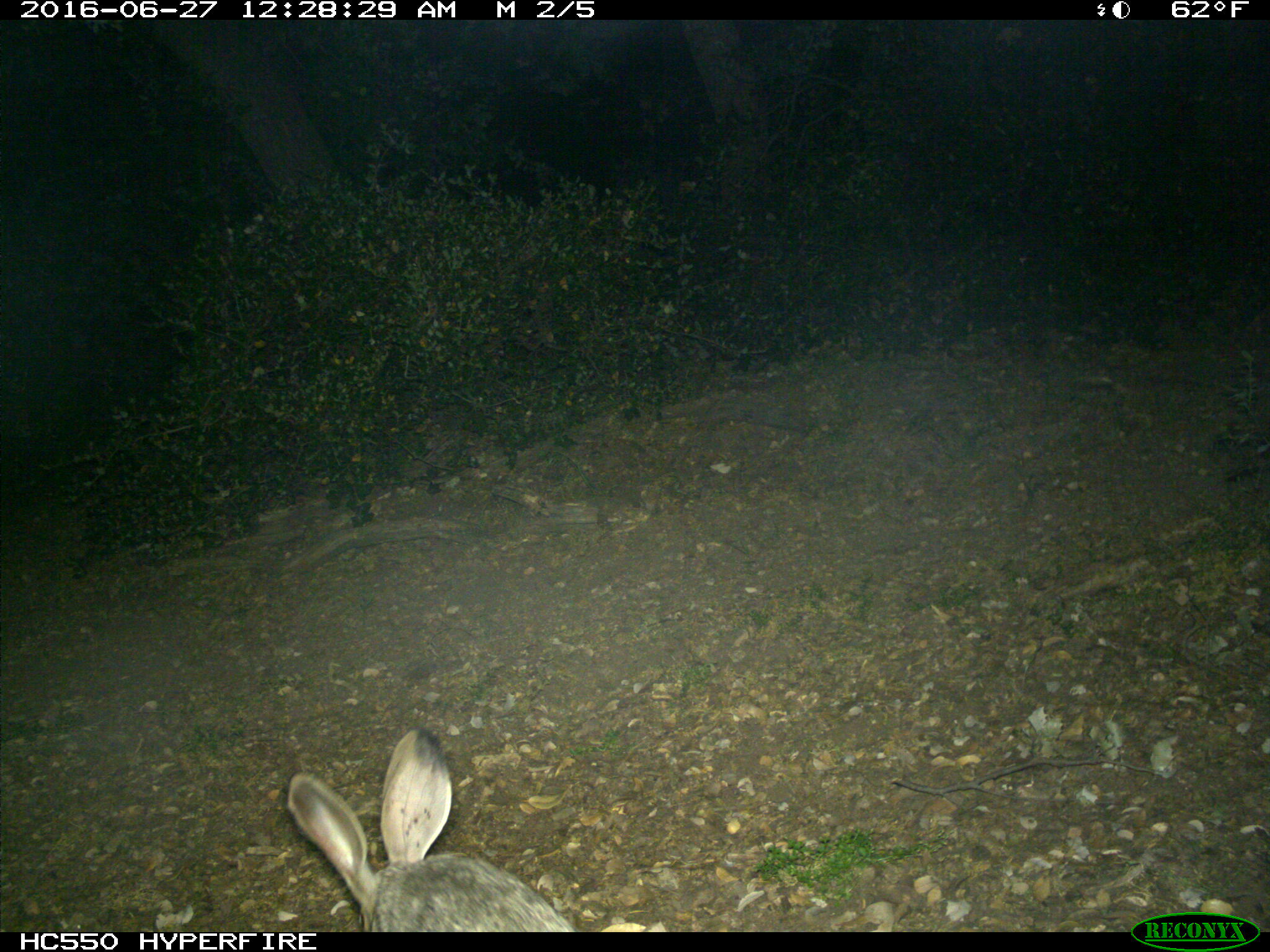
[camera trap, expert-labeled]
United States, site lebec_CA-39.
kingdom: Animalia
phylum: Chordata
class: Mammalia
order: Lagomorpha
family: Leporidae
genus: Lepus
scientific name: Lepus californicus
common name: black-tailed jackrabbit